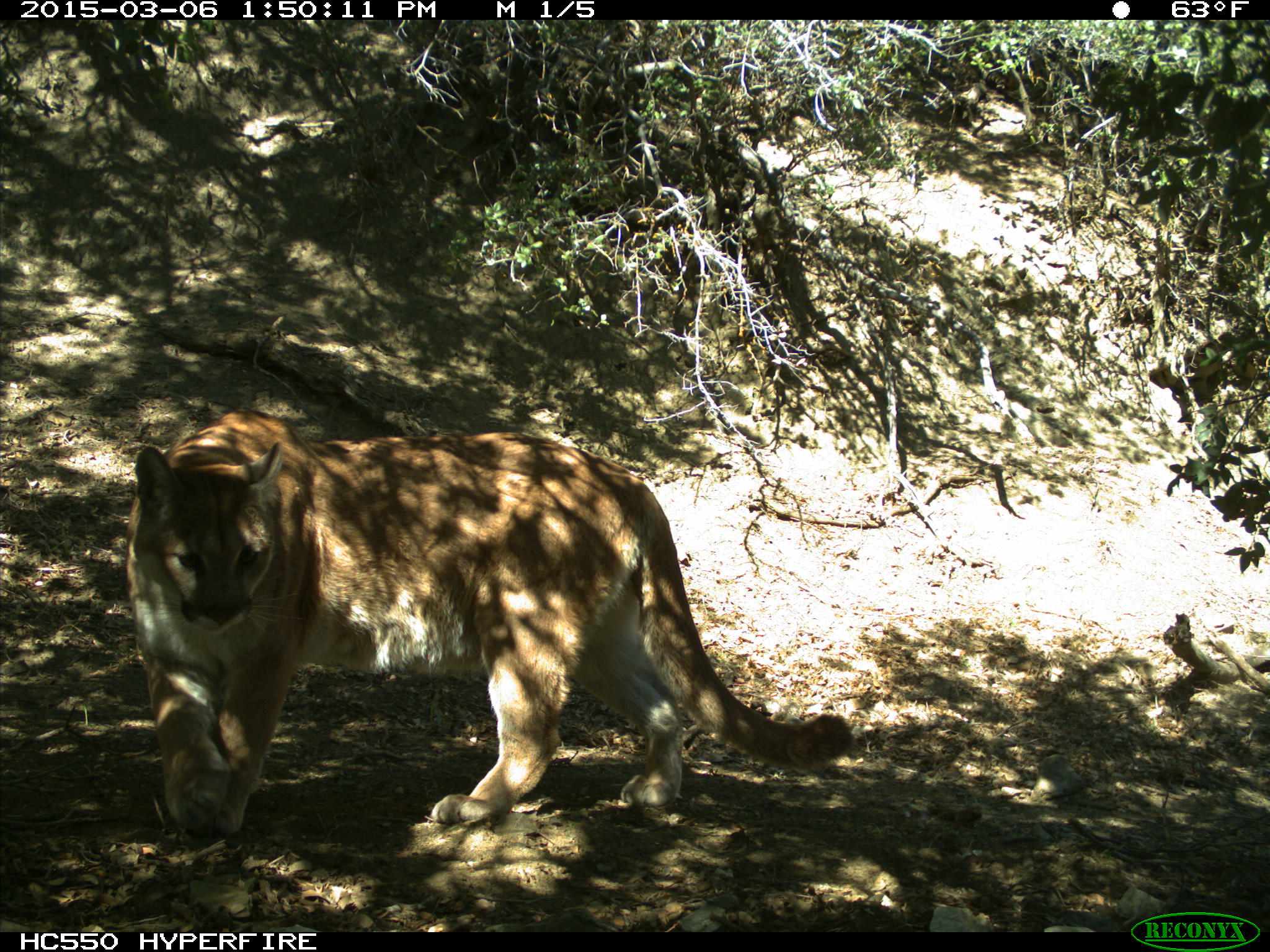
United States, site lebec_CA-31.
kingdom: Animalia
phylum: Chordata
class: Mammalia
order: Carnivora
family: Felidae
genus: Puma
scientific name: Puma concolor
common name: mountain lion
Puma concolor (mountain lion).